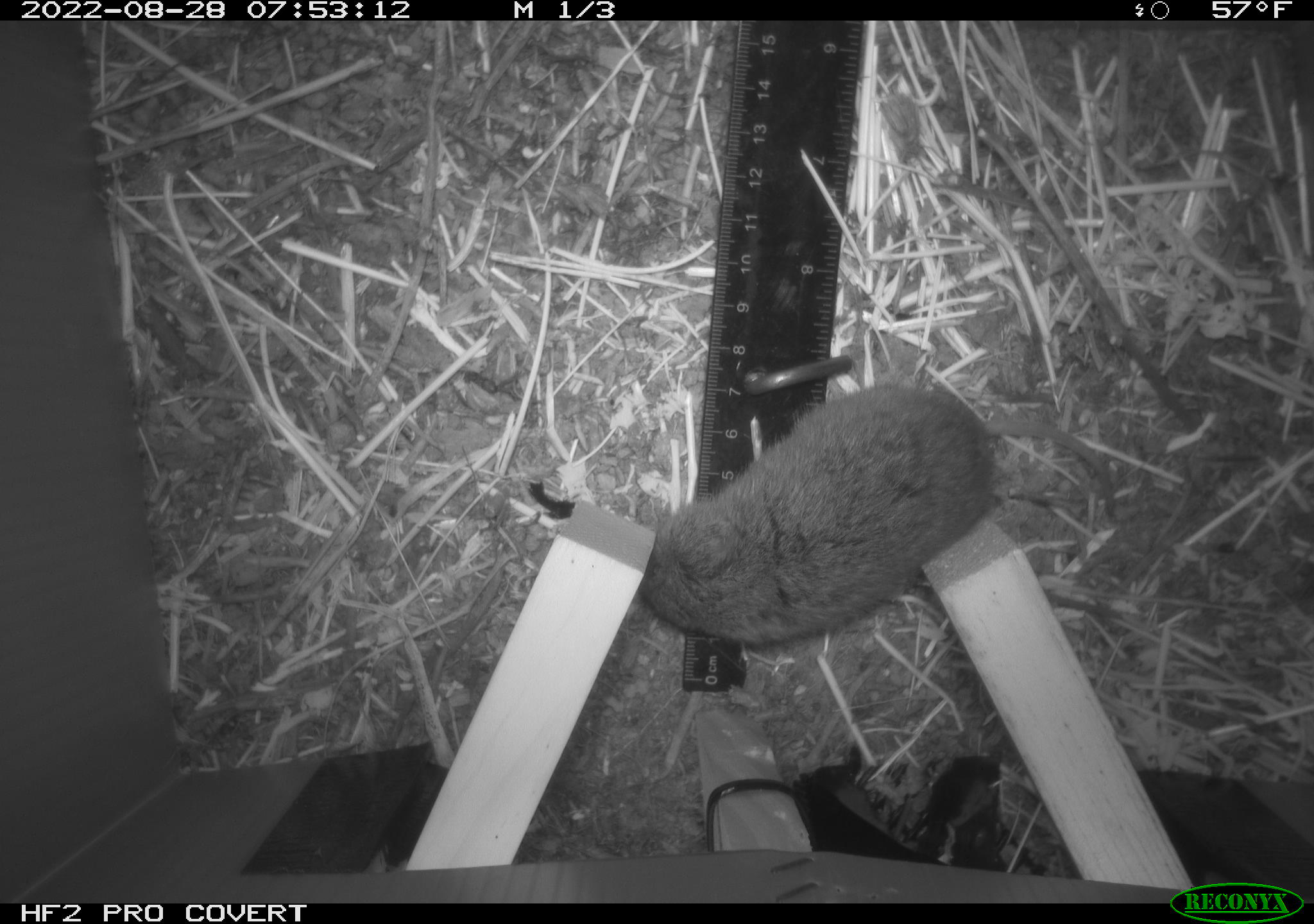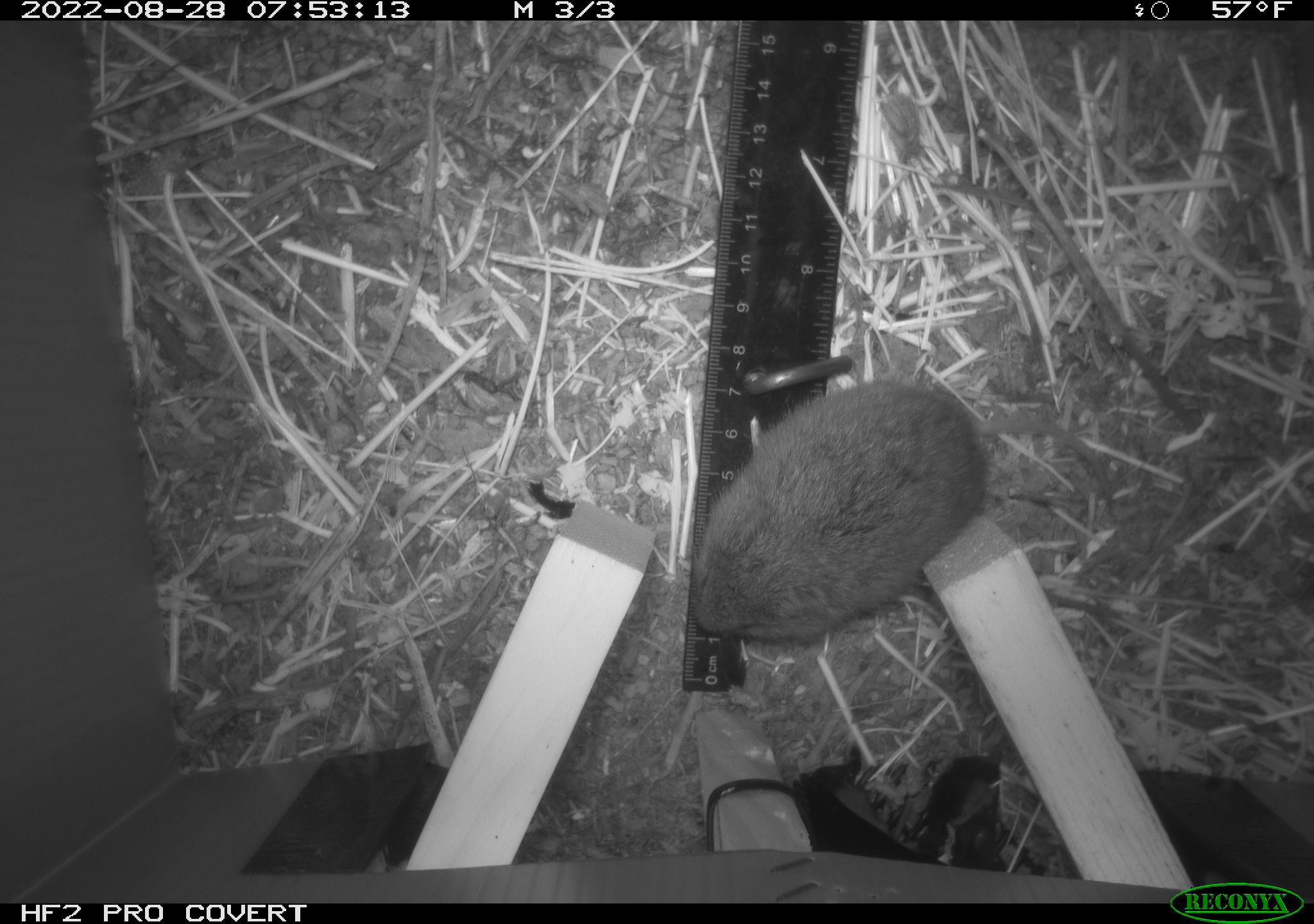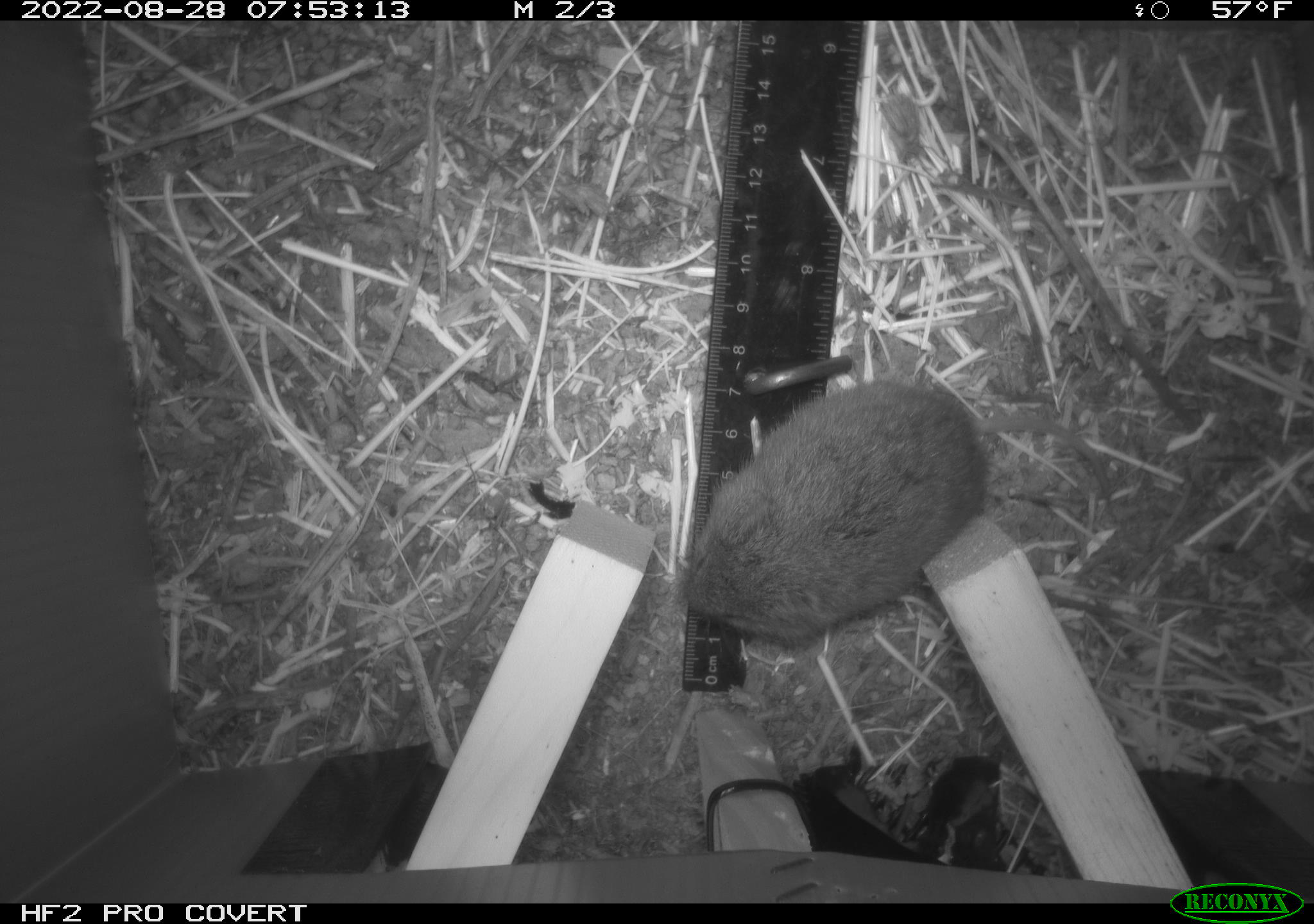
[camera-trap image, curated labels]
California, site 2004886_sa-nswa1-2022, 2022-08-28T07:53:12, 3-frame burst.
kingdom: Animalia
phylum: Chordata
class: Mammalia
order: Rodentia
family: Cricetidae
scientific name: Cricetidae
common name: hamsters, voles, lemmings, and allies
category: cricetidae family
Cricetidae family (hamsters, voles, lemmings, and allies) (Cricetidae).